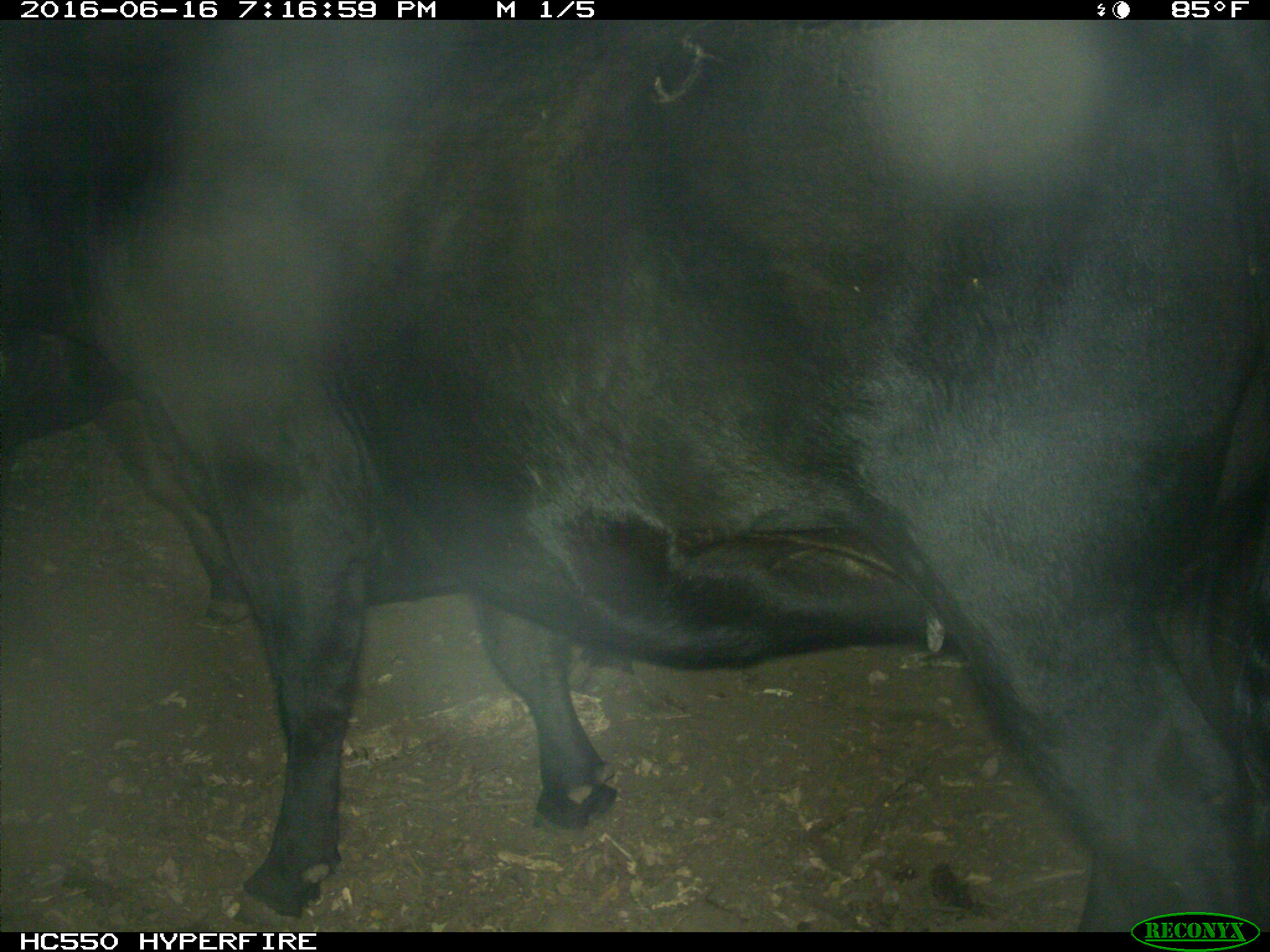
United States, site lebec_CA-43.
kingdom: Animalia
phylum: Chordata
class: Mammalia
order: Artiodactyla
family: Bovidae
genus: Bos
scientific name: Bos taurus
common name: domestic cow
Bos taurus (domestic cow).